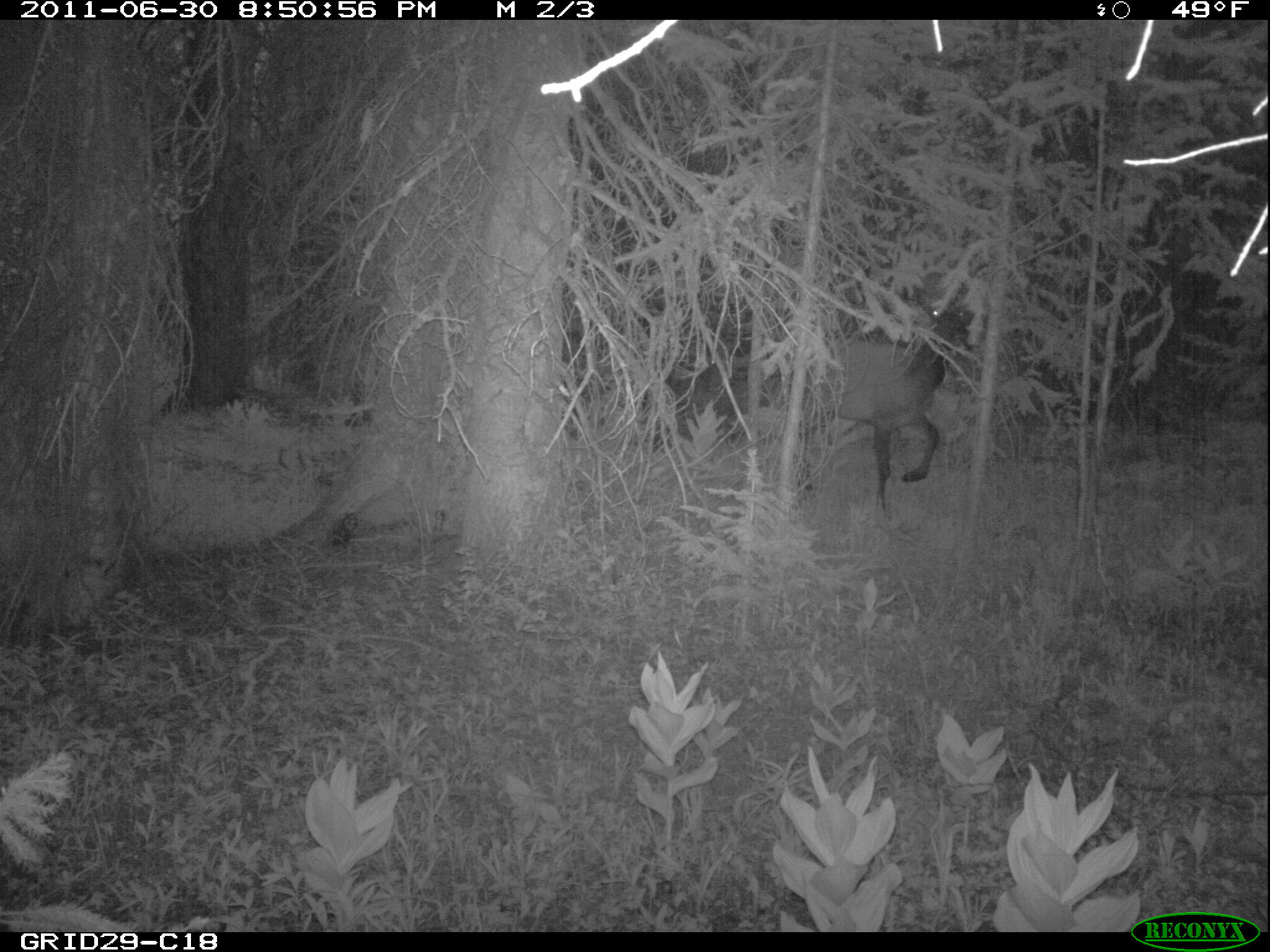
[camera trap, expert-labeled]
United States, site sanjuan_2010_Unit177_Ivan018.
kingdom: Animalia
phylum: Chordata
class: Mammalia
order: Artiodactyla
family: Cervidae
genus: Cervus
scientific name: Cervus elaphus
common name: red deer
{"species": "Cervus elaphus (red deer)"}